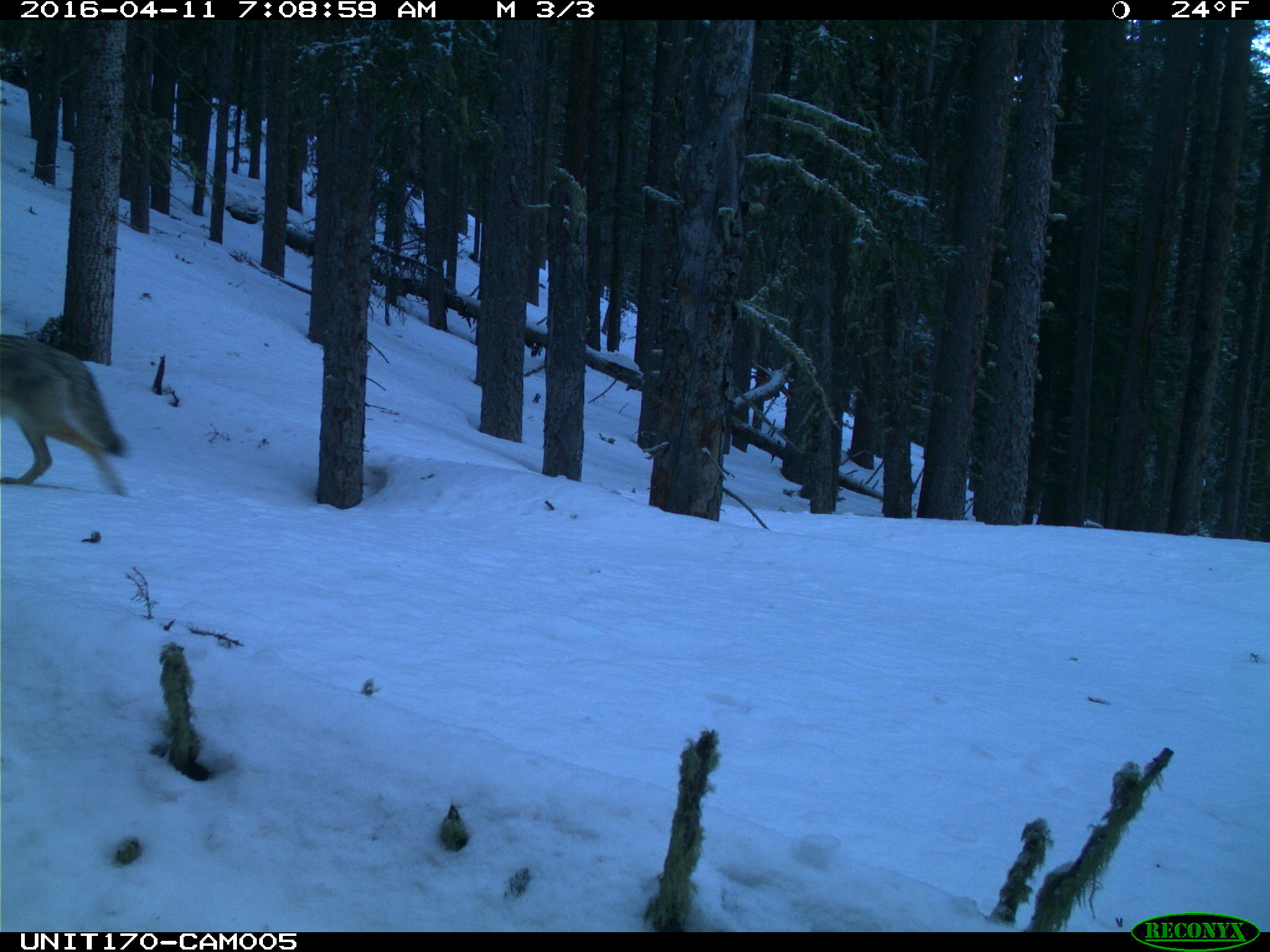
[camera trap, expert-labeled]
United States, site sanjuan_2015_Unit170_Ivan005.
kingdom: Animalia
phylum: Chordata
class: Mammalia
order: Carnivora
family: Canidae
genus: Canis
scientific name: Canis latrans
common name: coyote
Canis latrans (coyote).